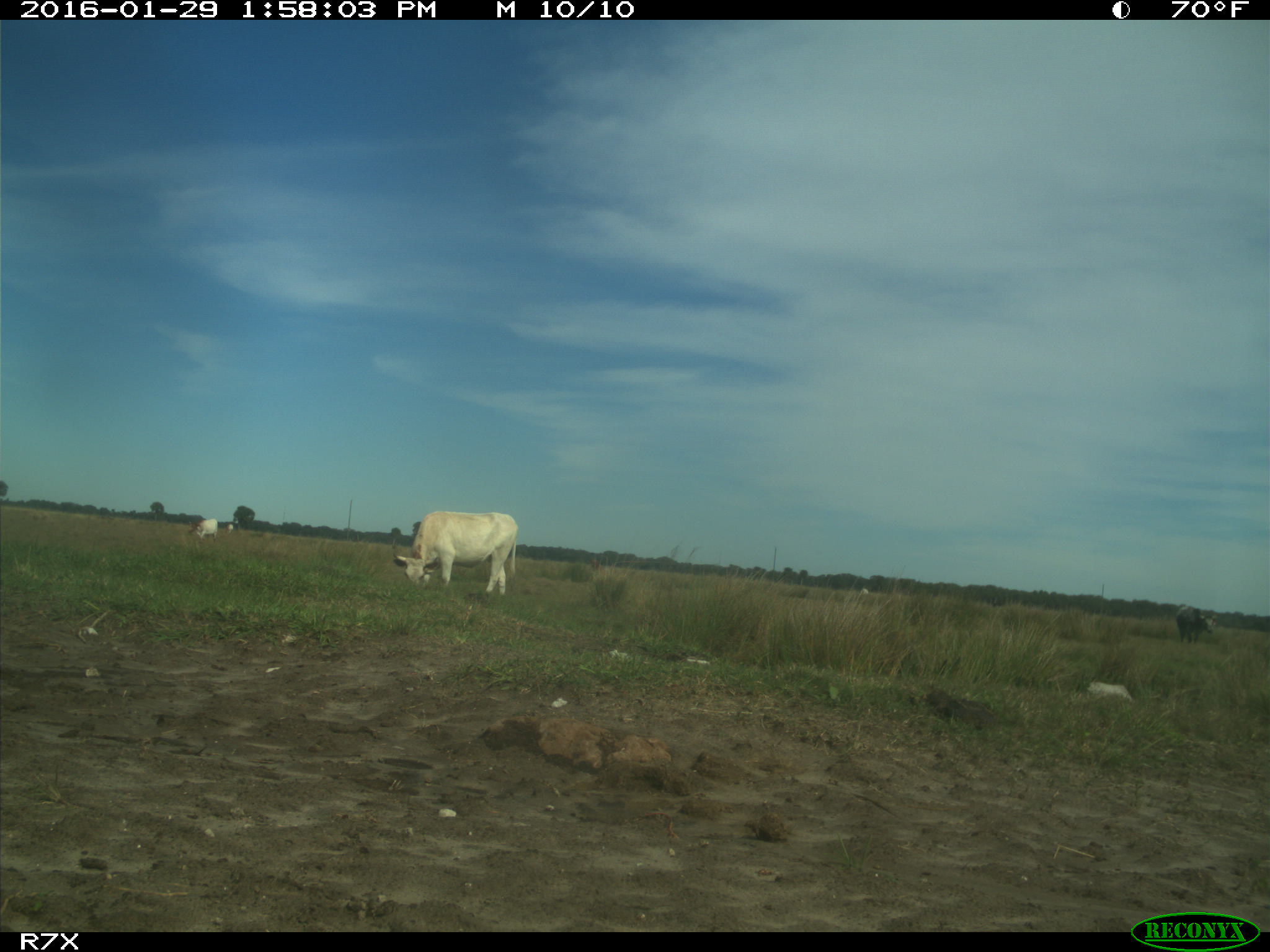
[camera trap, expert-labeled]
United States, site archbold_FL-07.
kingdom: Animalia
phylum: Chordata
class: Mammalia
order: Artiodactyla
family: Bovidae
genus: Bos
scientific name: Bos taurus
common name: domestic cow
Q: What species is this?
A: Bos taurus (domestic cow).